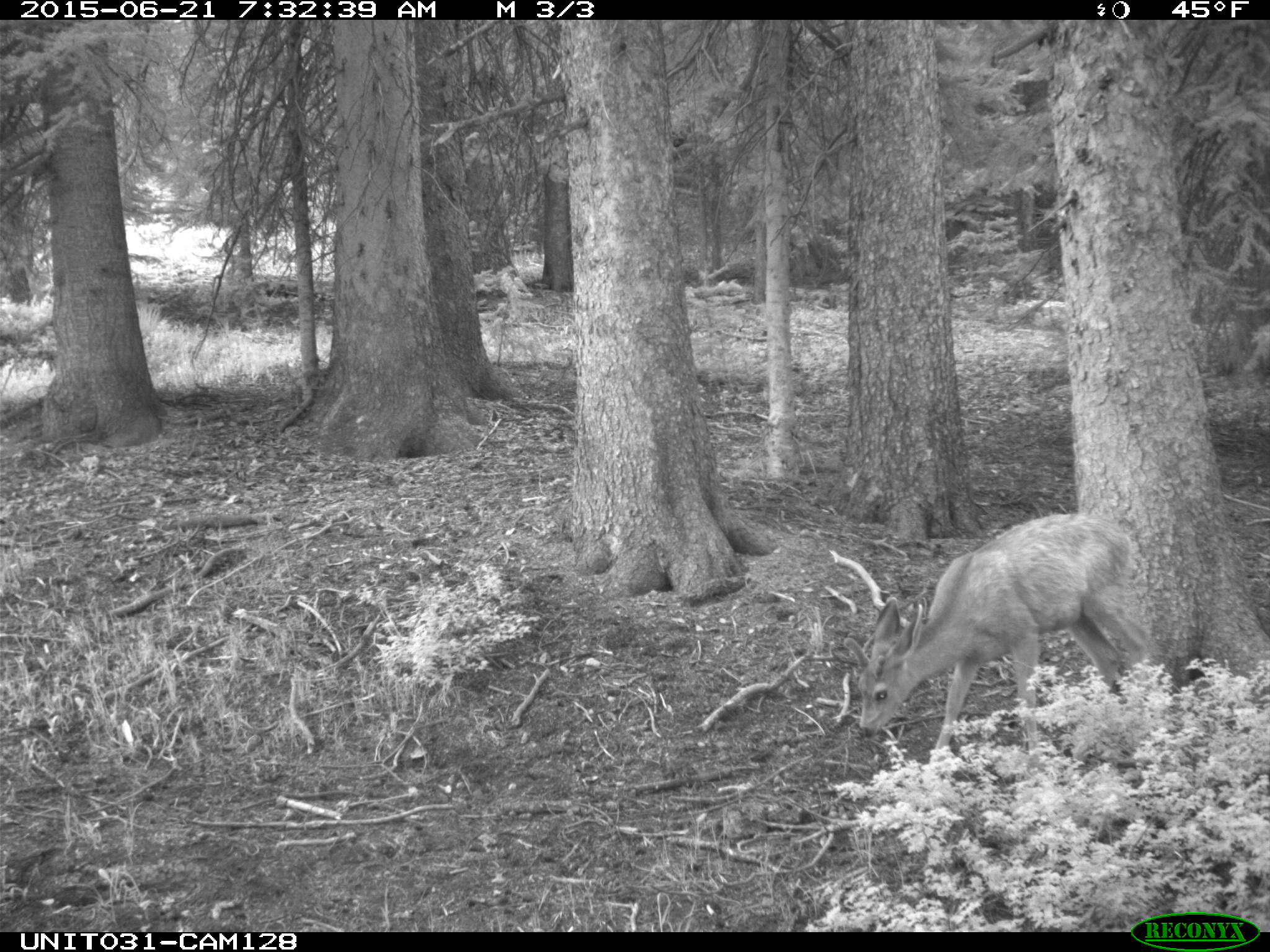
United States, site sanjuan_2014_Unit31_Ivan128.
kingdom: Animalia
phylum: Chordata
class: Mammalia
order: Artiodactyla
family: Cervidae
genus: Odocoileus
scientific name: Odocoileus hemionus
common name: mule deer